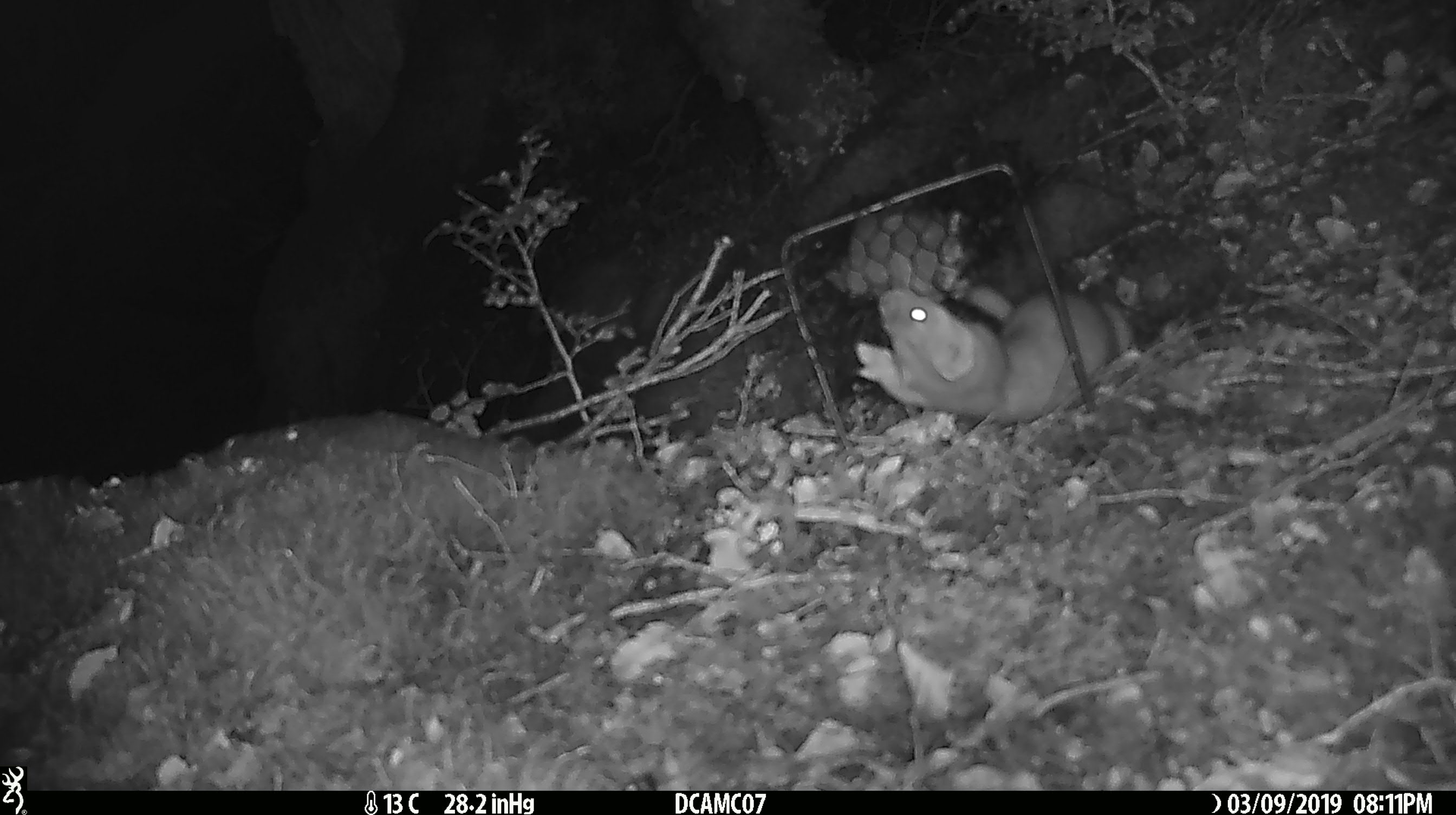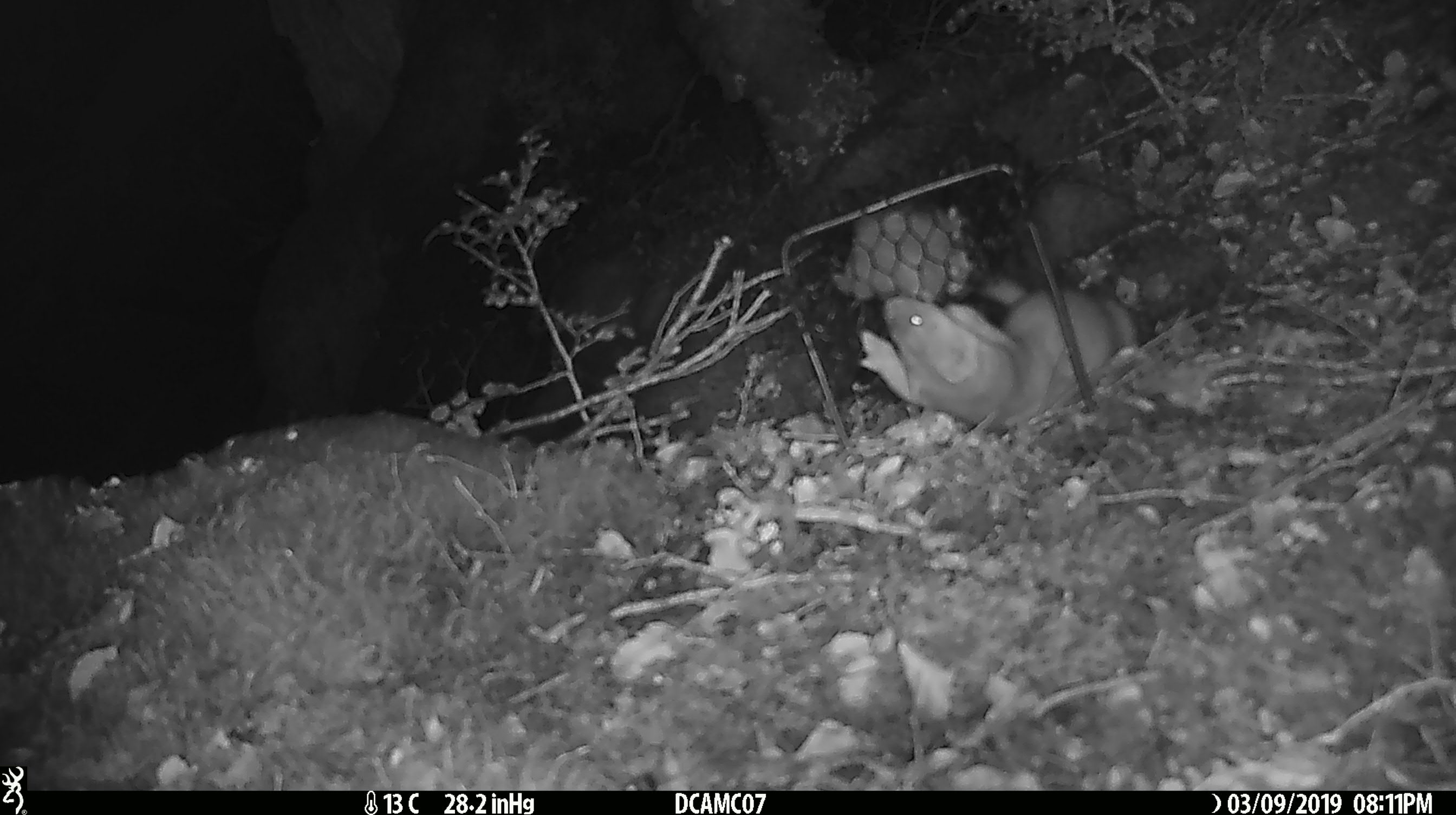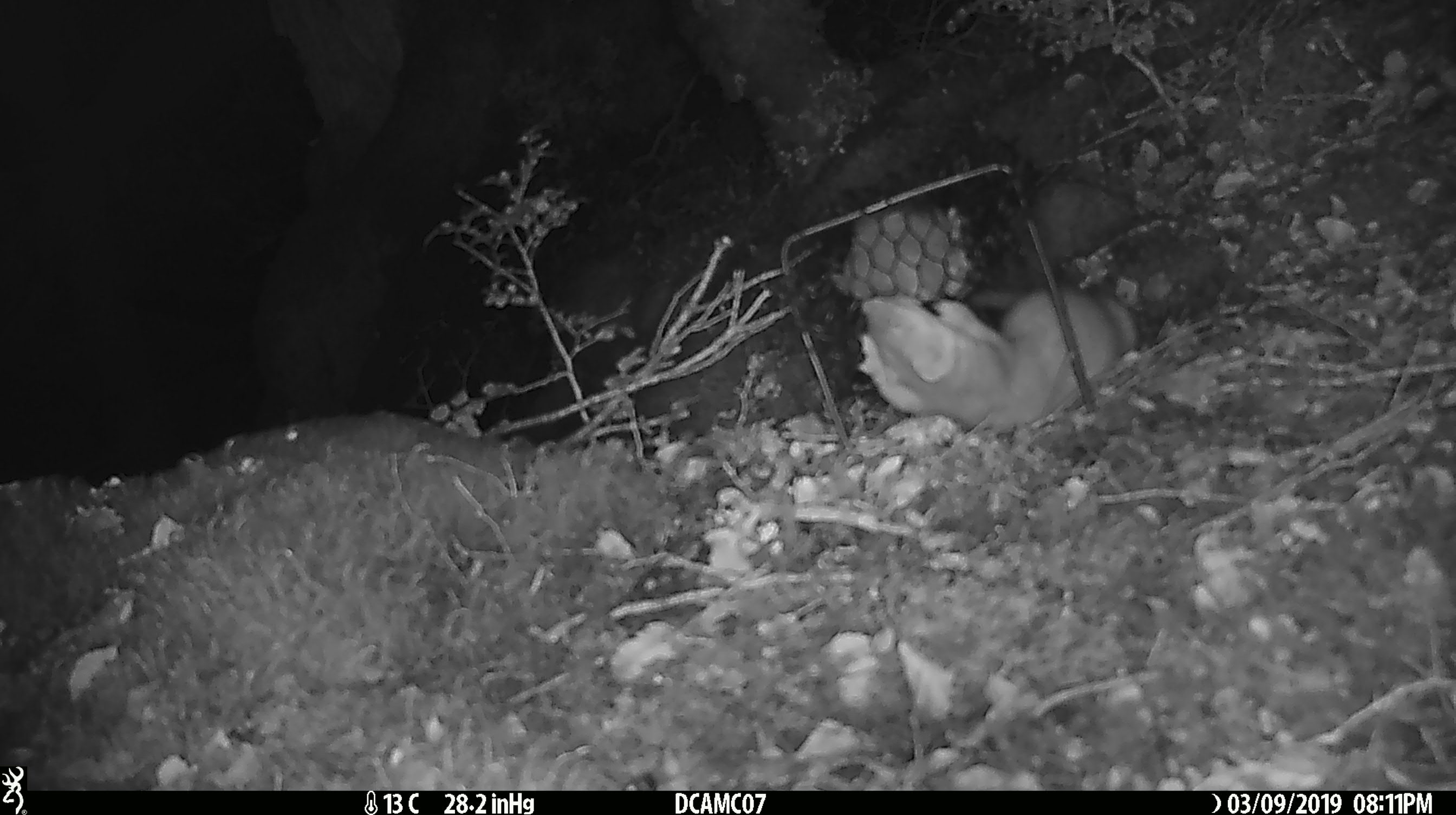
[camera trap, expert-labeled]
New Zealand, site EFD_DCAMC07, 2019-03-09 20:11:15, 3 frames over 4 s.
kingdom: Animalia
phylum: Chordata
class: Mammalia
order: Carnivora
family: Mustelidae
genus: Mustela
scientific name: Mustela erminea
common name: stoat